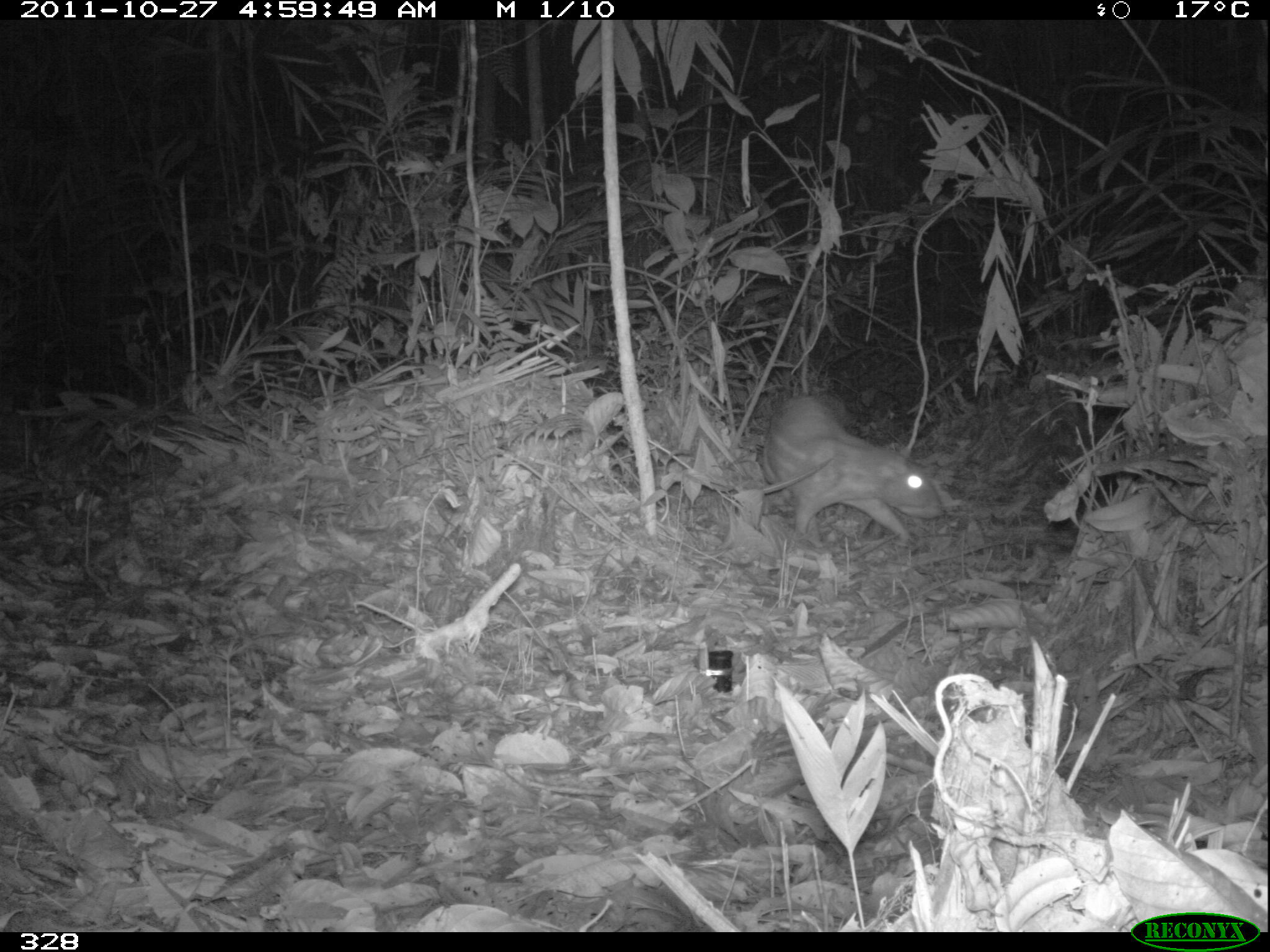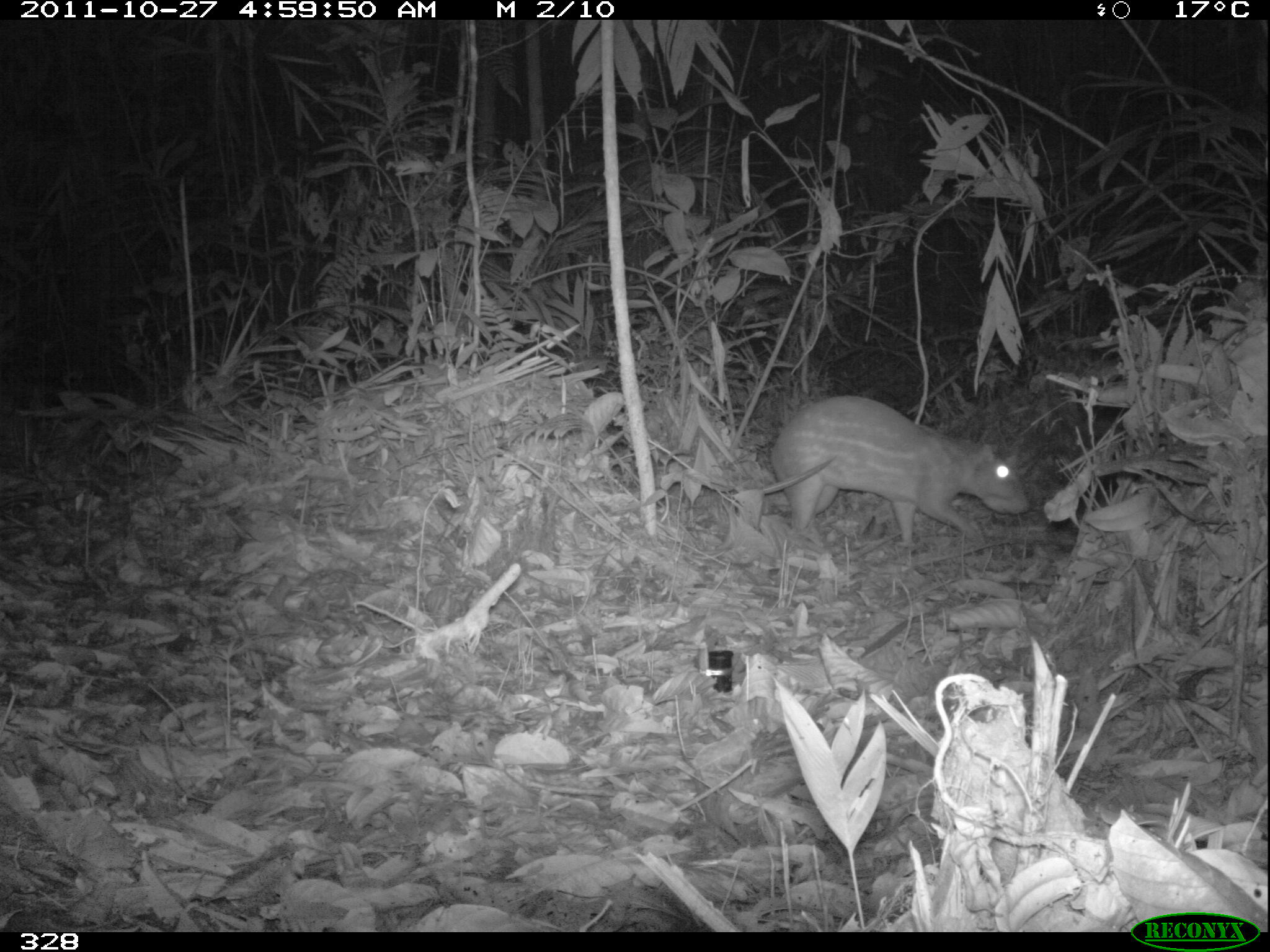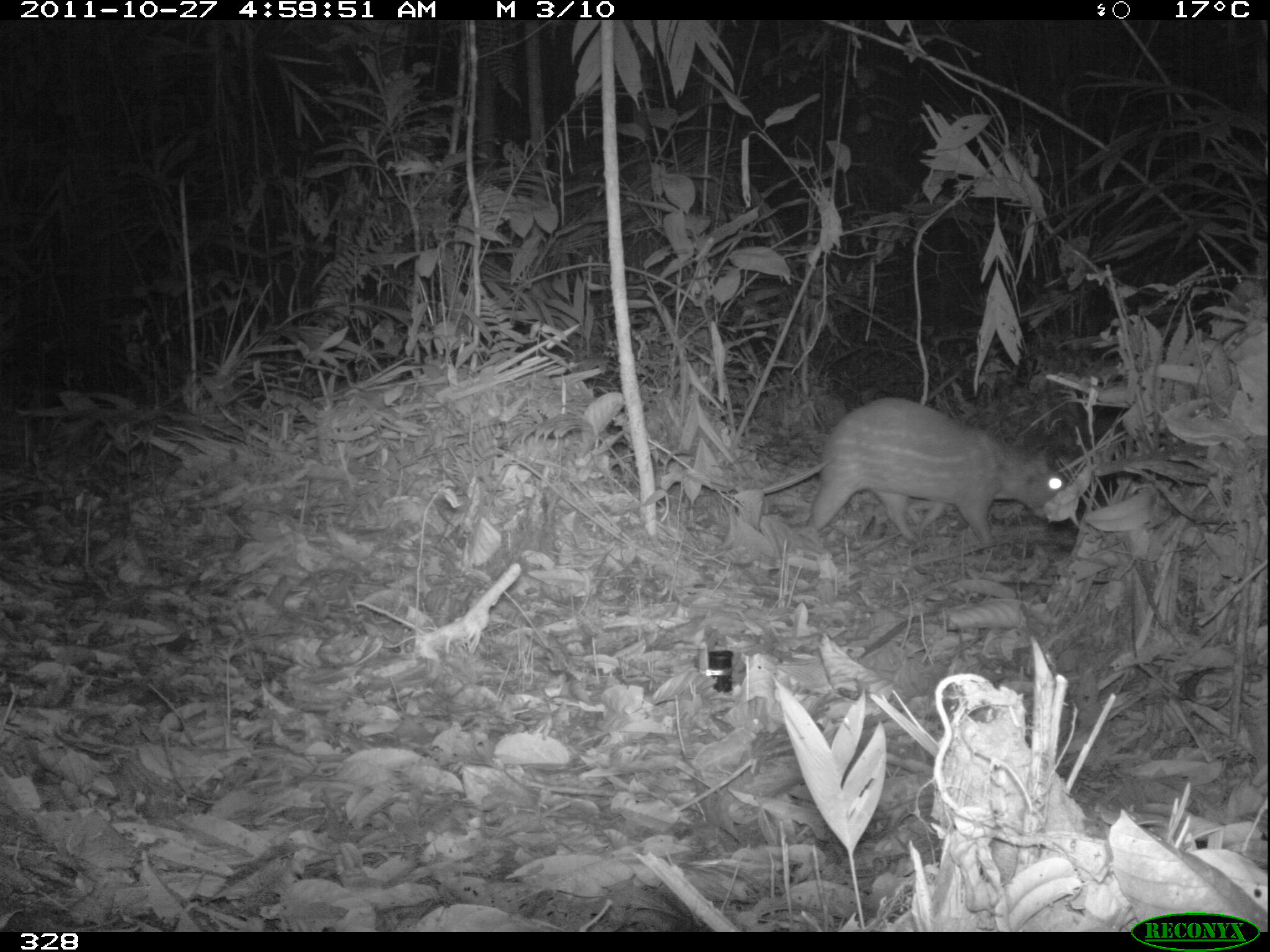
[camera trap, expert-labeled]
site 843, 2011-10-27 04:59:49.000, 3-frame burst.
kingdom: Animalia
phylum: Chordata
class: Mammalia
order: Rodentia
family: Cuniculidae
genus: Cuniculus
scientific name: Cuniculus paca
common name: spotted paca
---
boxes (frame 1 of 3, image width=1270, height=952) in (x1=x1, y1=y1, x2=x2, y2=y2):
cuniculus paca: (x1=759, y1=395, x2=944, y2=553)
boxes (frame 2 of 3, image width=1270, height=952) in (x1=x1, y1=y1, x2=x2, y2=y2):
cuniculus paca: (x1=767, y1=394, x2=1031, y2=549)